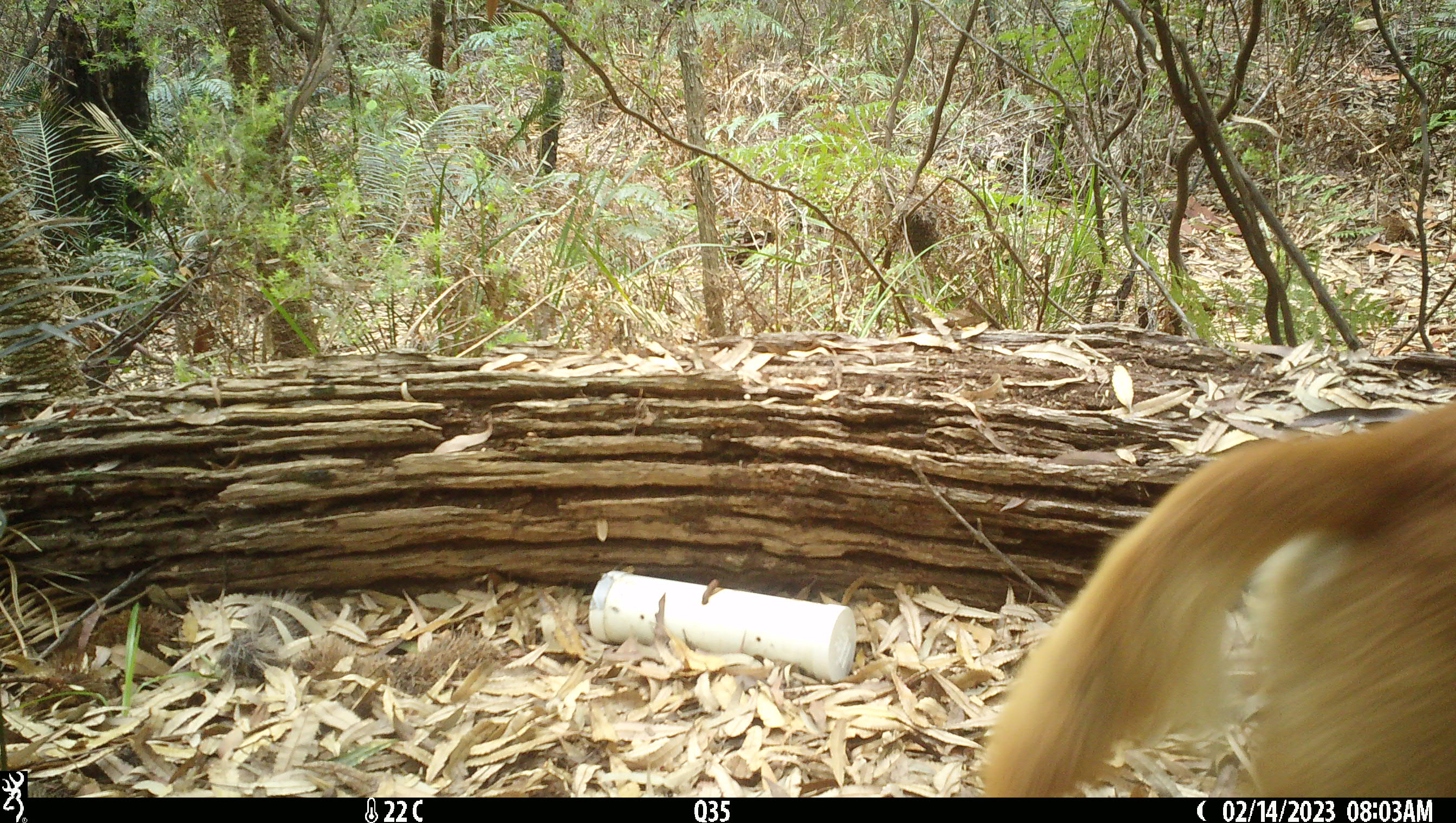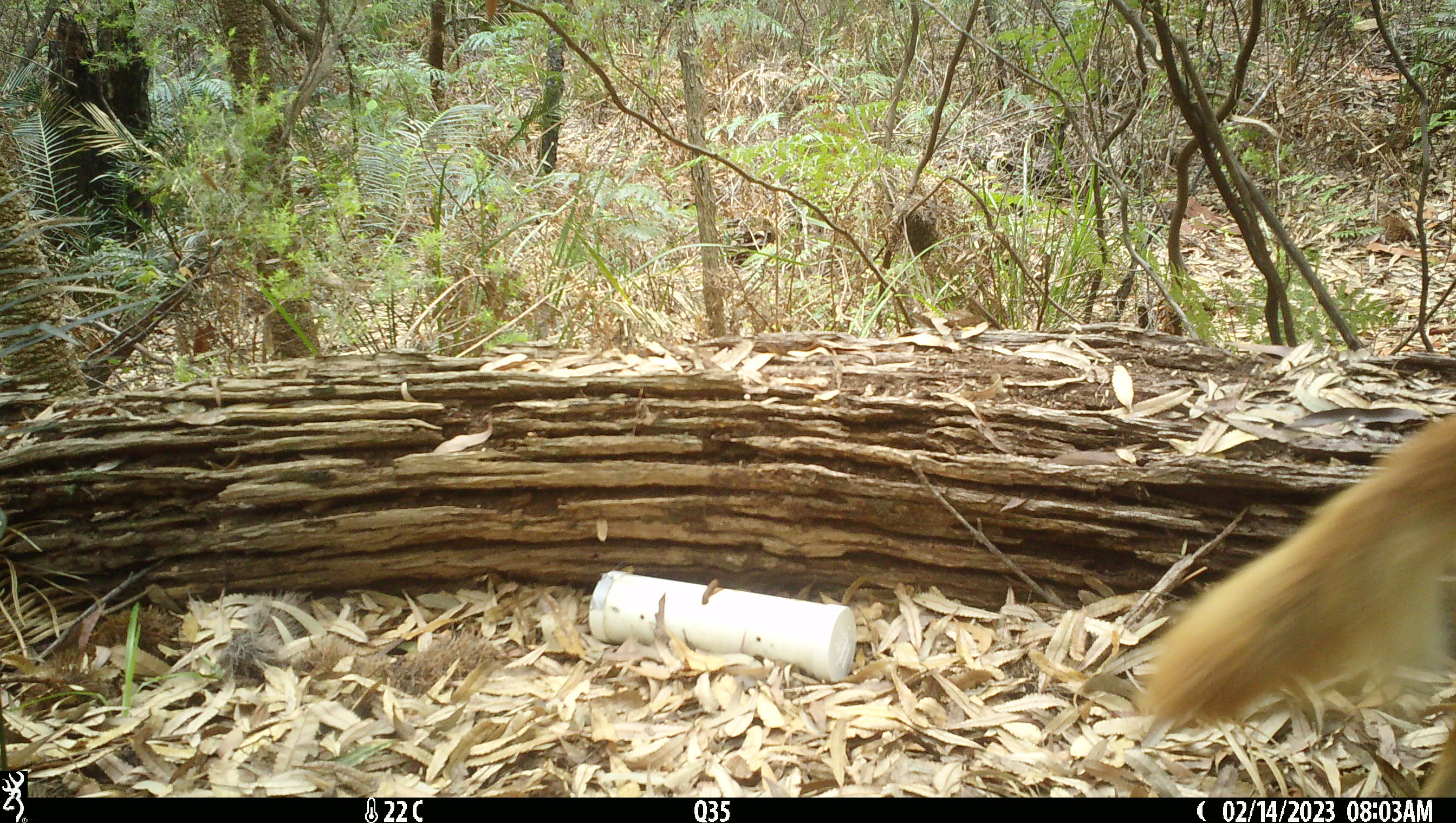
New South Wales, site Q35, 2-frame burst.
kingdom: Animalia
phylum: Chordata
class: Mammalia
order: Carnivora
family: Canidae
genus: Canis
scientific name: Canis familiaris dingo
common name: dingo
Dingo (Canis familiaris dingo).